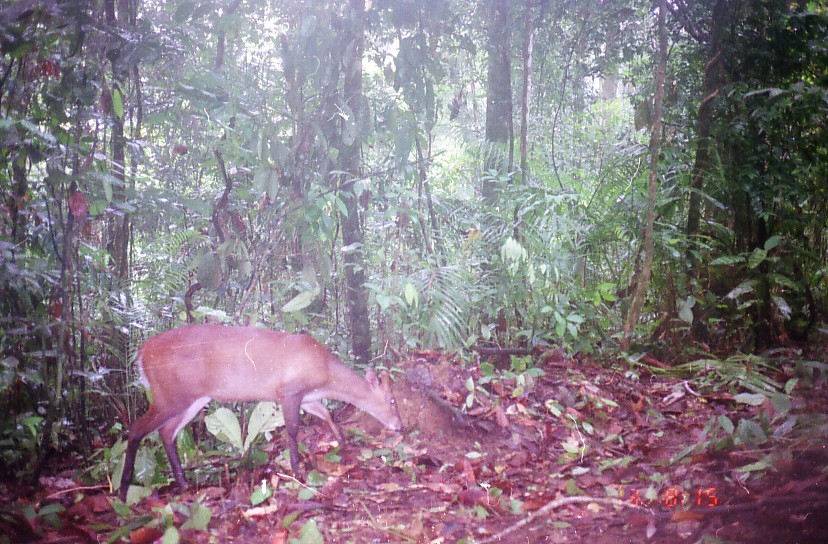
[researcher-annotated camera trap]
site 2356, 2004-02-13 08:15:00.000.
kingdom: Animalia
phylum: Chordata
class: Mammalia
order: Artiodactyla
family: Cervidae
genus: Muntiacus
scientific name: Muntiacus muntjak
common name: southern red muntjac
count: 1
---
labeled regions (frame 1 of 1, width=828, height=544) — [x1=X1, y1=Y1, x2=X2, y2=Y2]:
muntiacus muntjak: [x1=119, y1=325, x2=402, y2=501]